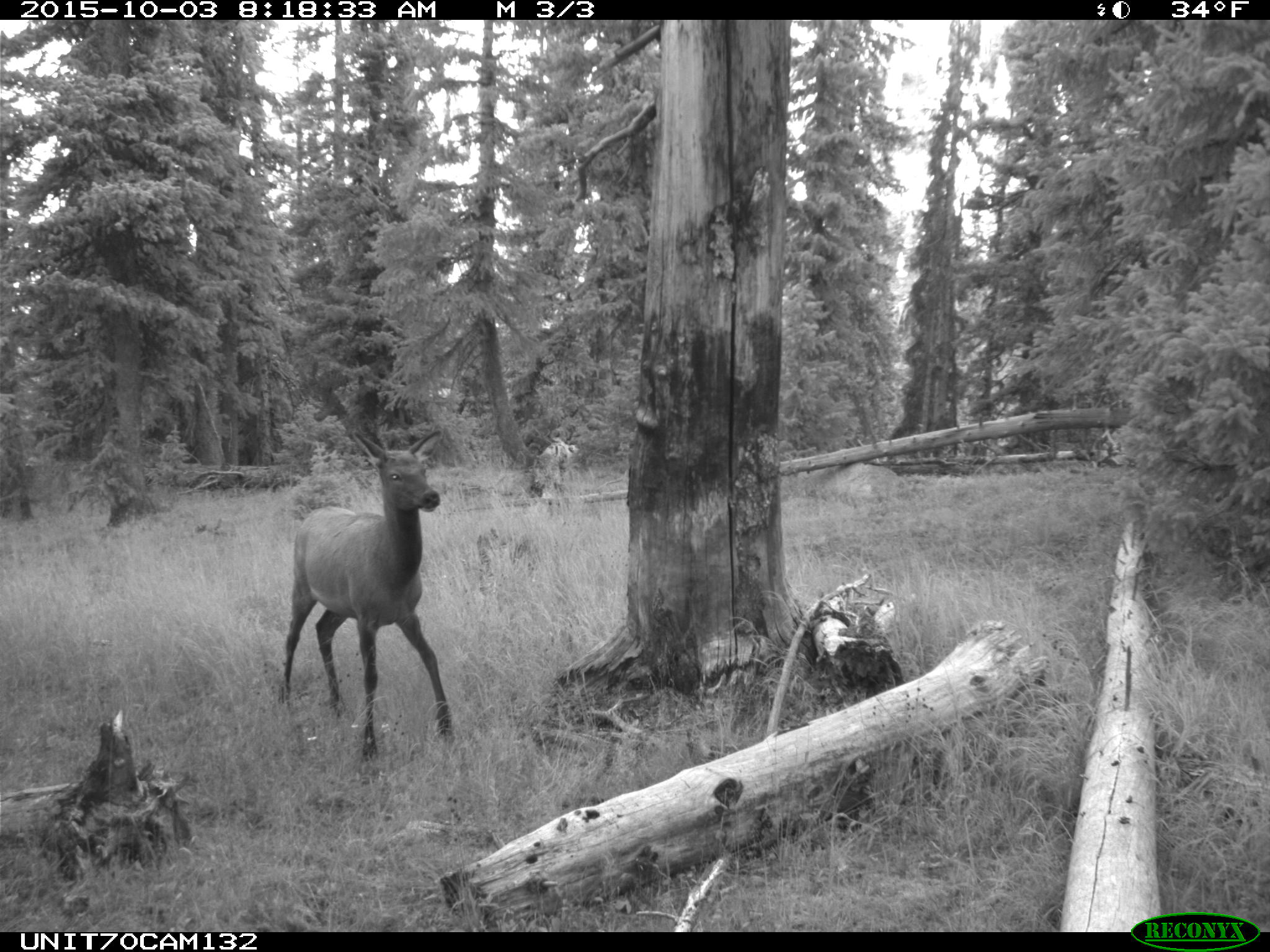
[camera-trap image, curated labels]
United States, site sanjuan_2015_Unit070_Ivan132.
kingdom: Animalia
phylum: Chordata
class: Mammalia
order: Artiodactyla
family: Cervidae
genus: Cervus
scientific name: Cervus elaphus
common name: red deer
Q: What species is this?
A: Cervus elaphus (red deer).